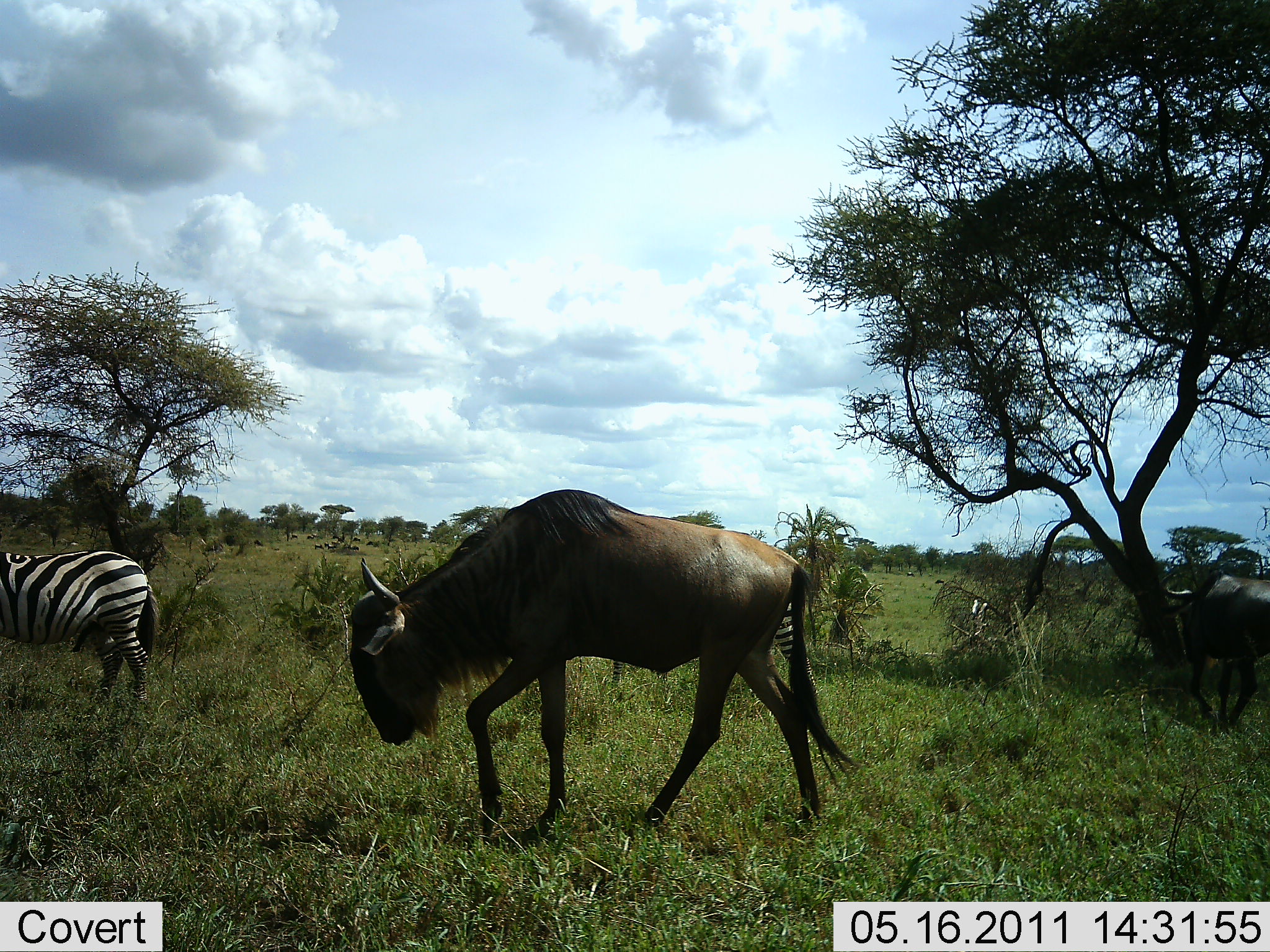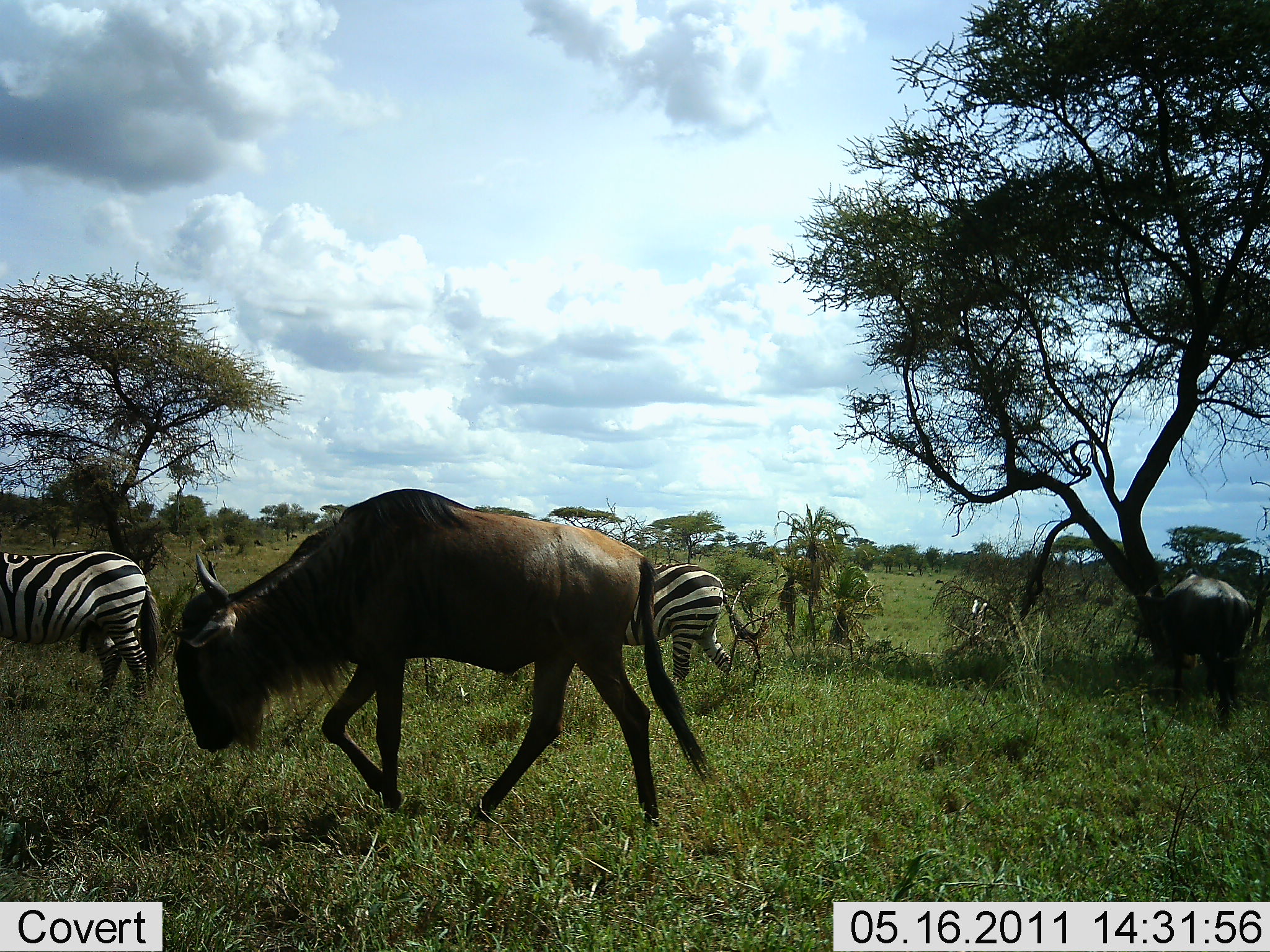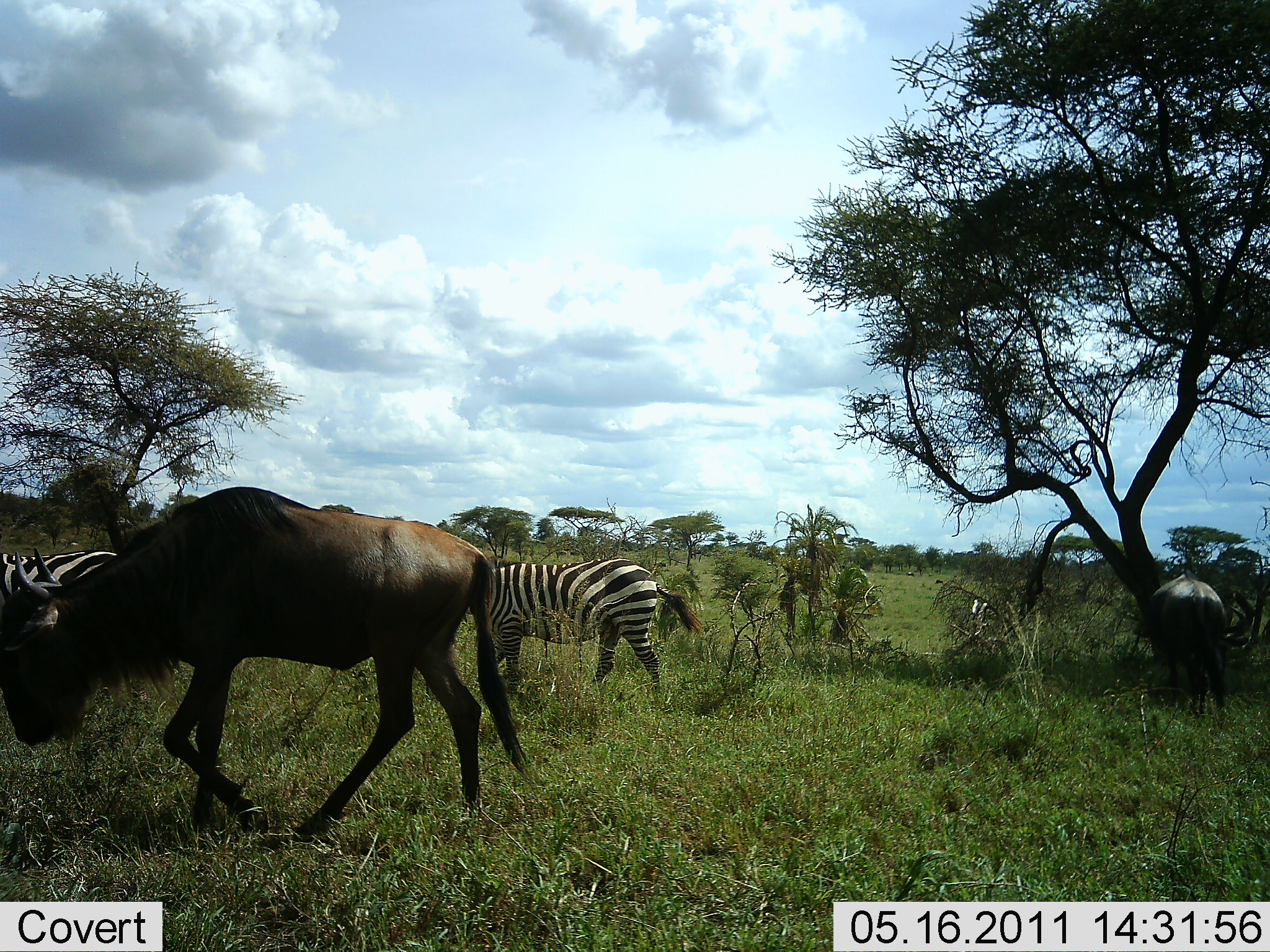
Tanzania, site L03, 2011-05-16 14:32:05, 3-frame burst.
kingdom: Animalia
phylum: Chordata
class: Mammalia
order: Artiodactyla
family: Bovidae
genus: Connochaetes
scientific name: Connochaetes taurinus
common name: blue wildebeest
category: wildebeest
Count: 2.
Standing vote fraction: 0%.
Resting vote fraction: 0%.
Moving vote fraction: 100%.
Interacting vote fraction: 0%.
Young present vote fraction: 0%.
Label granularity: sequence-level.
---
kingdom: Animalia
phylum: Chordata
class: Mammalia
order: Perissodactyla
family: Equidae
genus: Equus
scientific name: Equus quagga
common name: plains zebra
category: zebra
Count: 2.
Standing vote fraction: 69%.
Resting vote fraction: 0%.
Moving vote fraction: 46%.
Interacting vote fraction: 0%.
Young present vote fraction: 0%.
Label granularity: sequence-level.